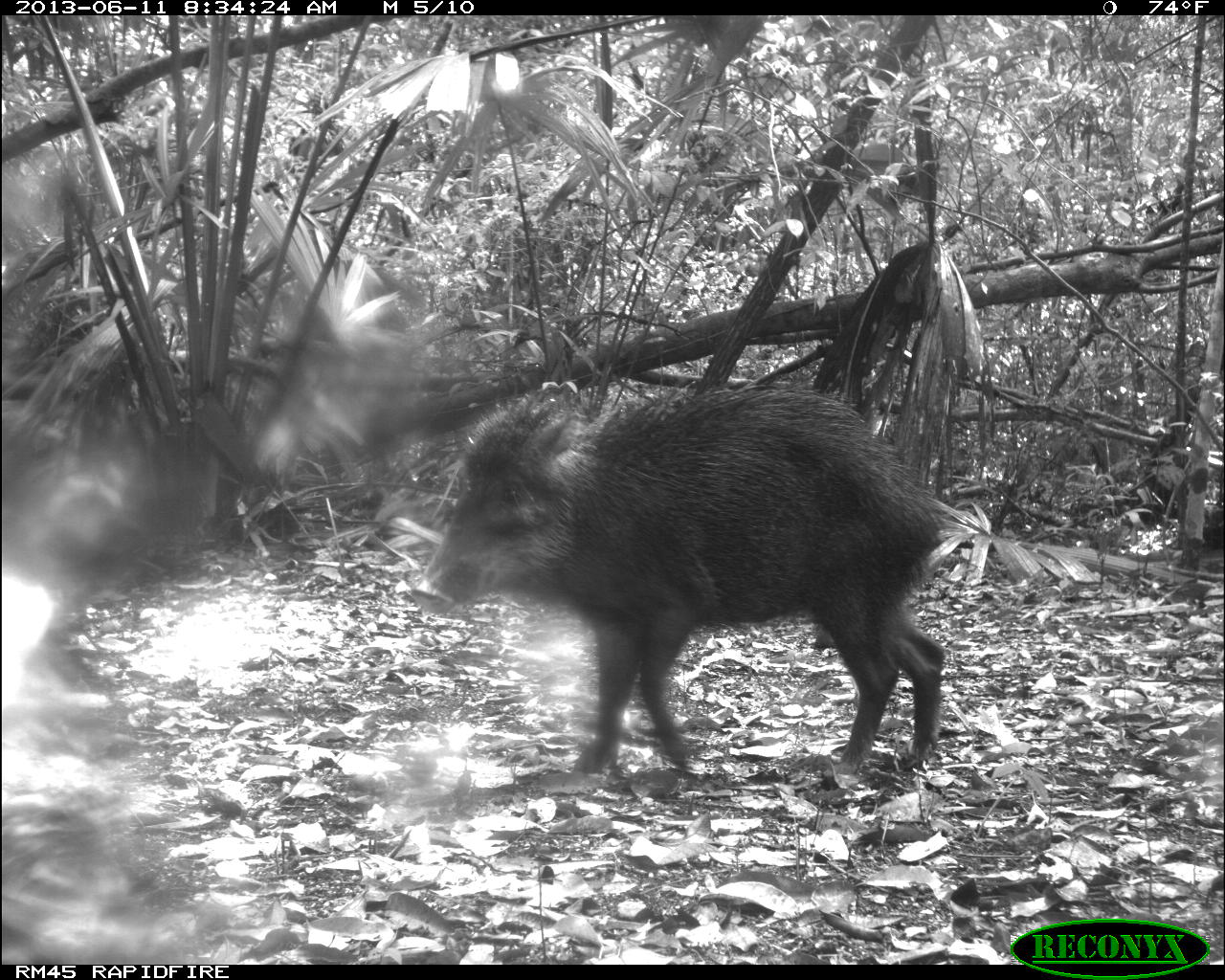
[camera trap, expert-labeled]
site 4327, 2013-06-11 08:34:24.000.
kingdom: Animalia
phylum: Chordata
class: Mammalia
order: Artiodactyla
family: Tayassuidae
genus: Tayassu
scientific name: Tayassu pecari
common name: white-lipped peccary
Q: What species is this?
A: Tayassu pecari (white-lipped peccary).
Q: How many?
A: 14.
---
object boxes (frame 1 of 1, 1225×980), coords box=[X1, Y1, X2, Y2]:
tayassu pecari: box=[425, 373, 960, 779]